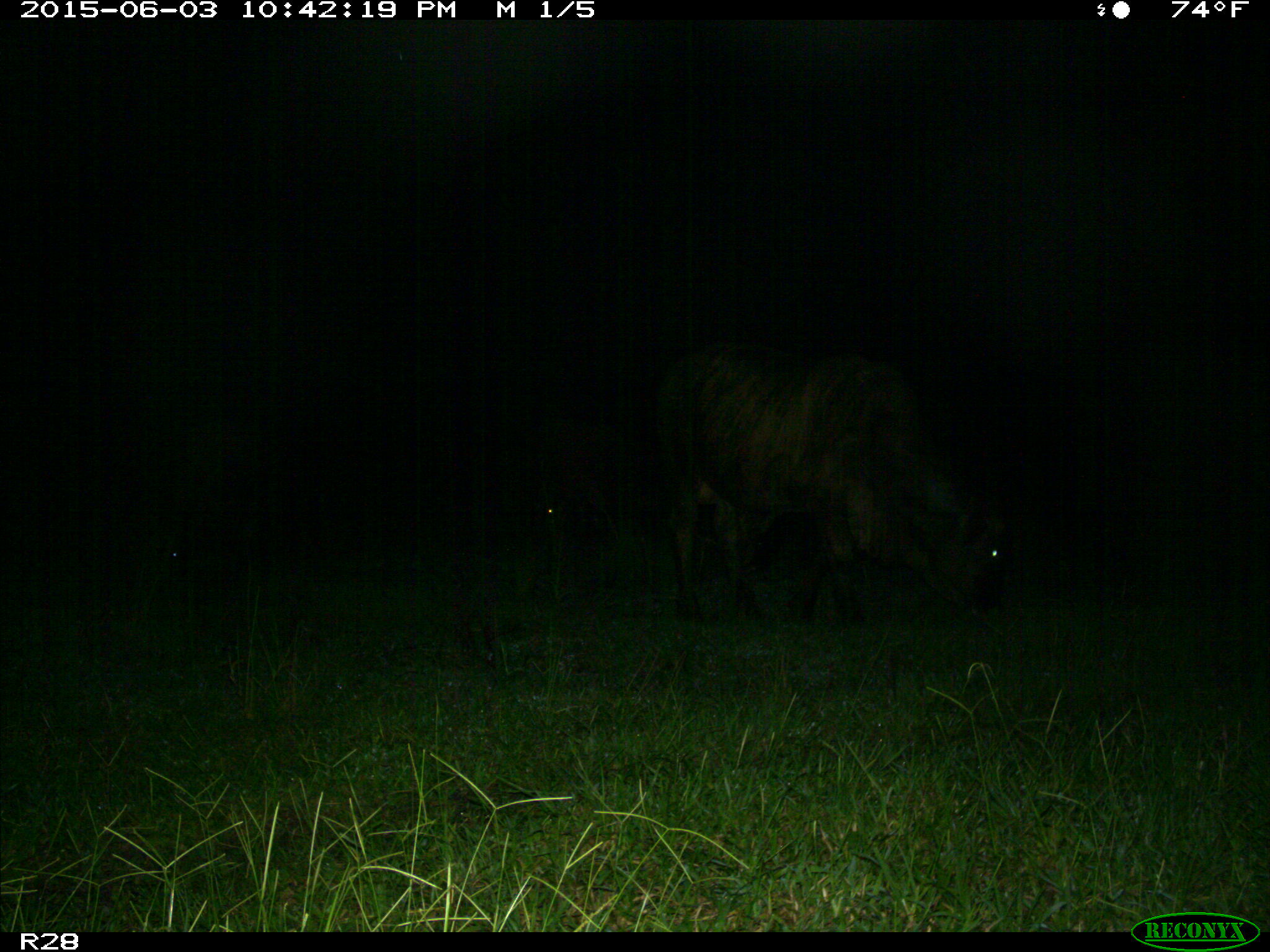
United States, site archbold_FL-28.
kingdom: Animalia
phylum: Chordata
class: Mammalia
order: Artiodactyla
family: Bovidae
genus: Bos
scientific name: Bos taurus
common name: domestic cow